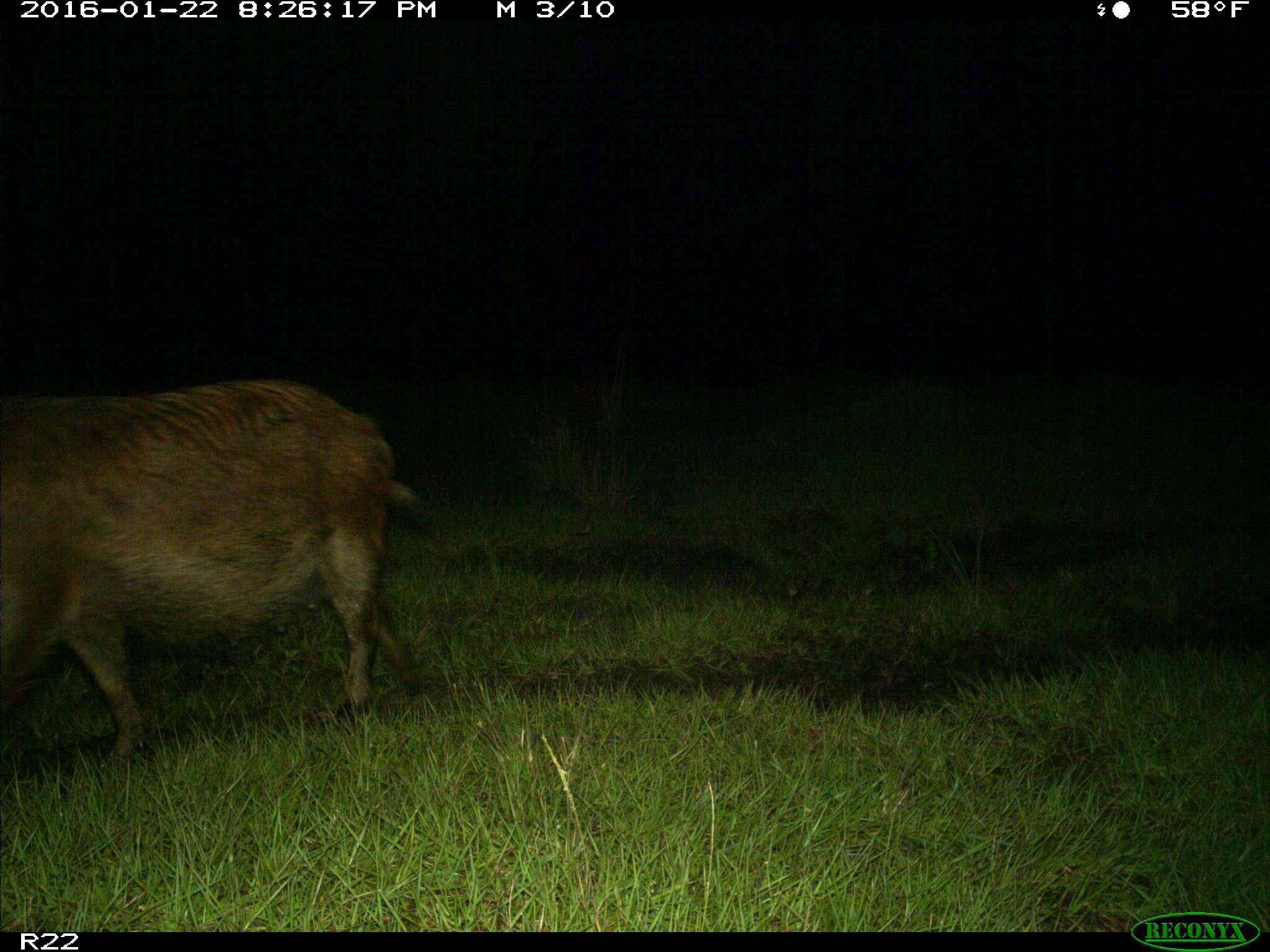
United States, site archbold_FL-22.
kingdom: Animalia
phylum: Chordata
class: Mammalia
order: Artiodactyla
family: Suidae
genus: Sus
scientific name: Sus scrofa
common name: wild boar